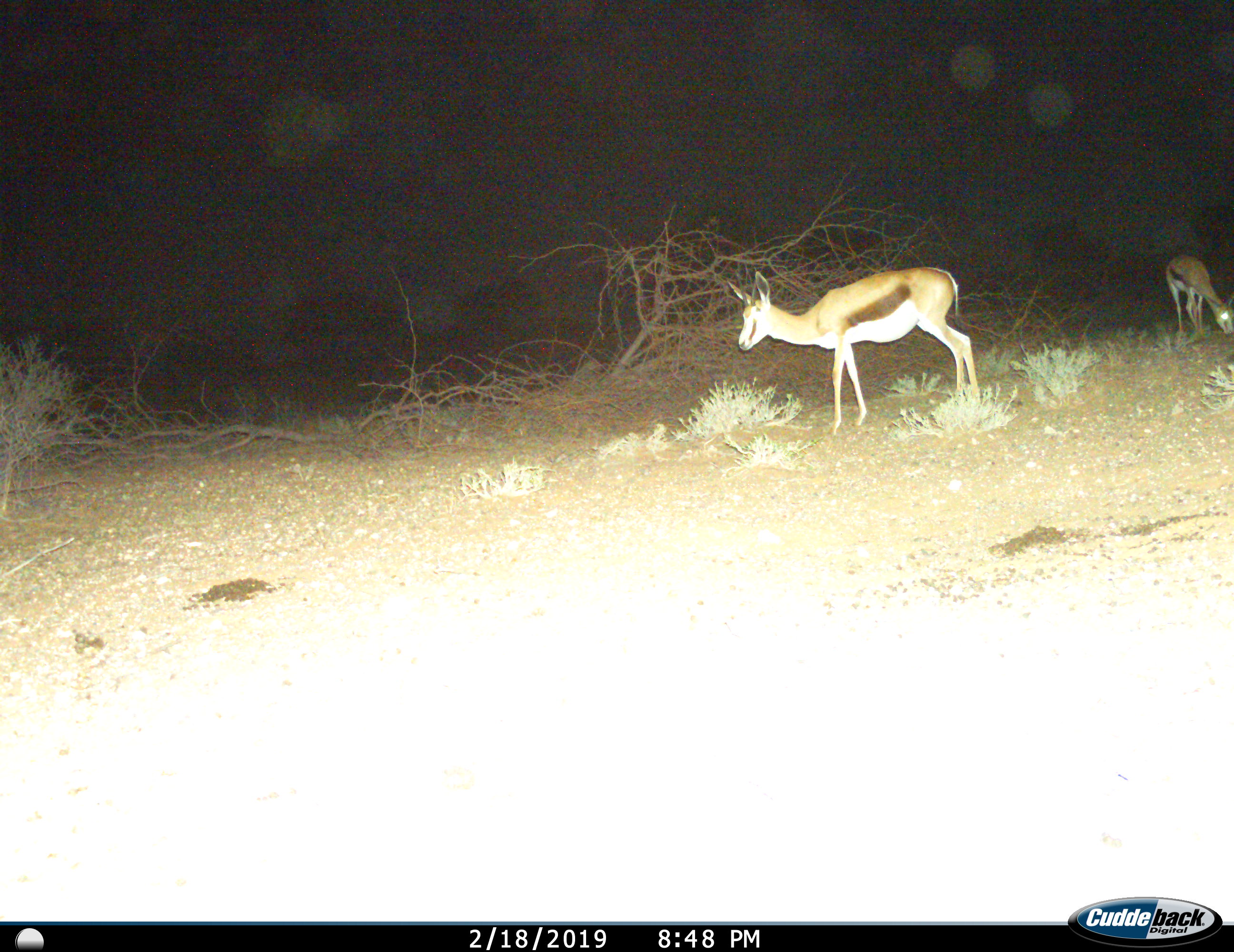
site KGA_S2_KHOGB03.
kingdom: Animalia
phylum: Chordata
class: Mammalia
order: Artiodactyla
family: Bovidae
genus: Antidorcas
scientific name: Antidorcas marsupialis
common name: springbok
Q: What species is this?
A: Springbok (Antidorcas marsupialis).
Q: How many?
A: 2.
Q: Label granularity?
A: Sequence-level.